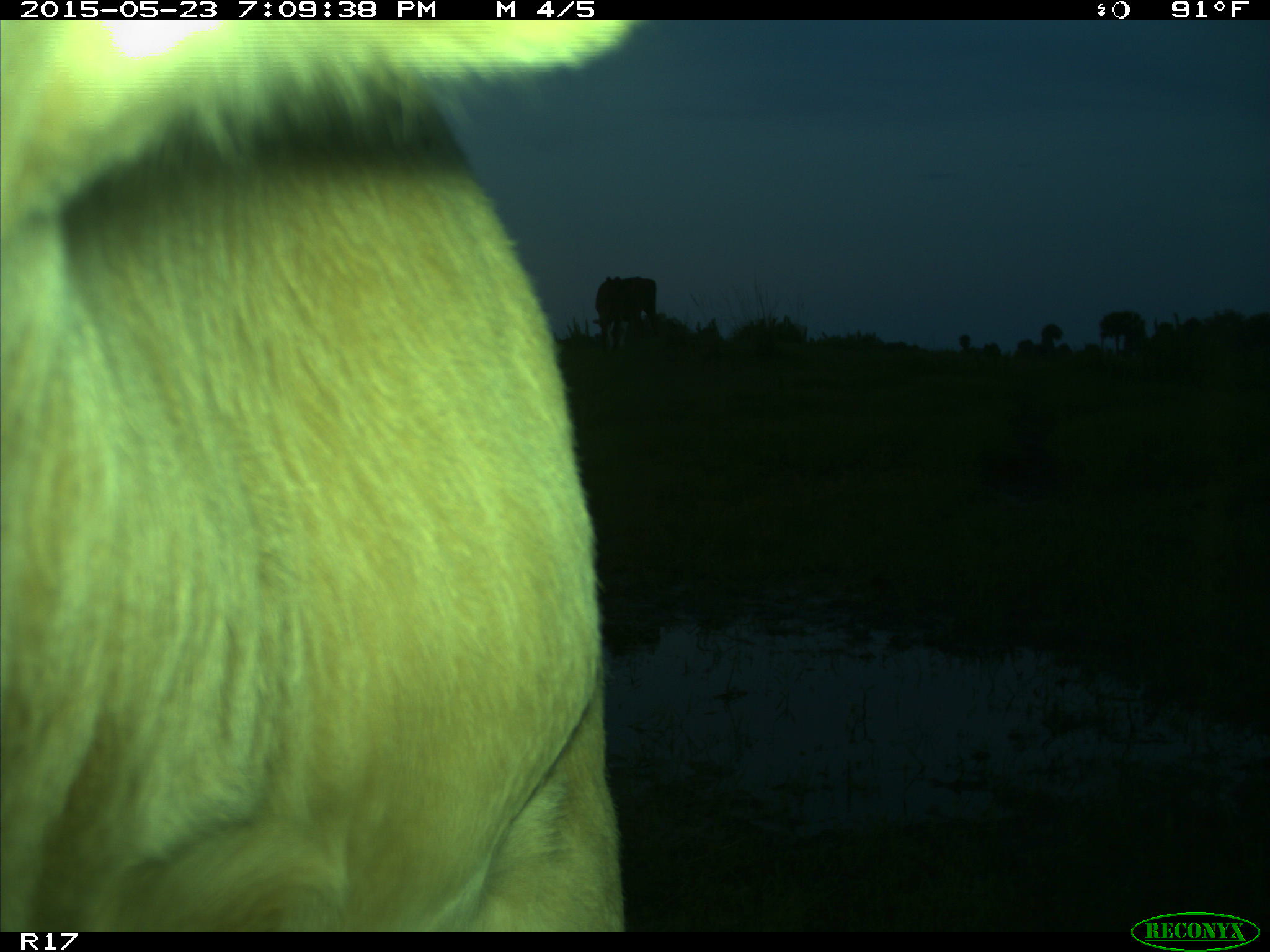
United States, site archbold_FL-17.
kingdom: Animalia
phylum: Chordata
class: Mammalia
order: Artiodactyla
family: Bovidae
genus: Bos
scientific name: Bos taurus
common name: domestic cow